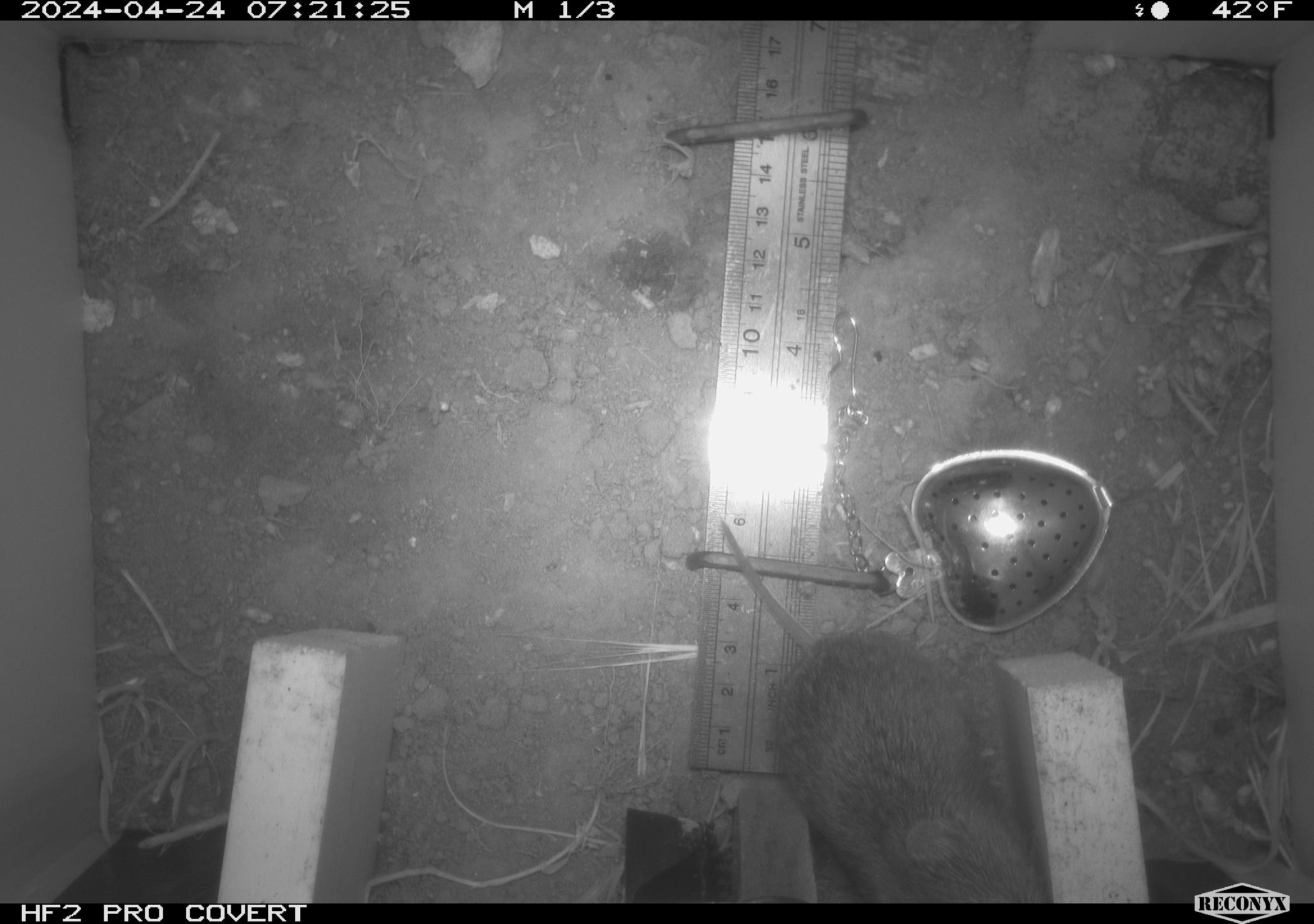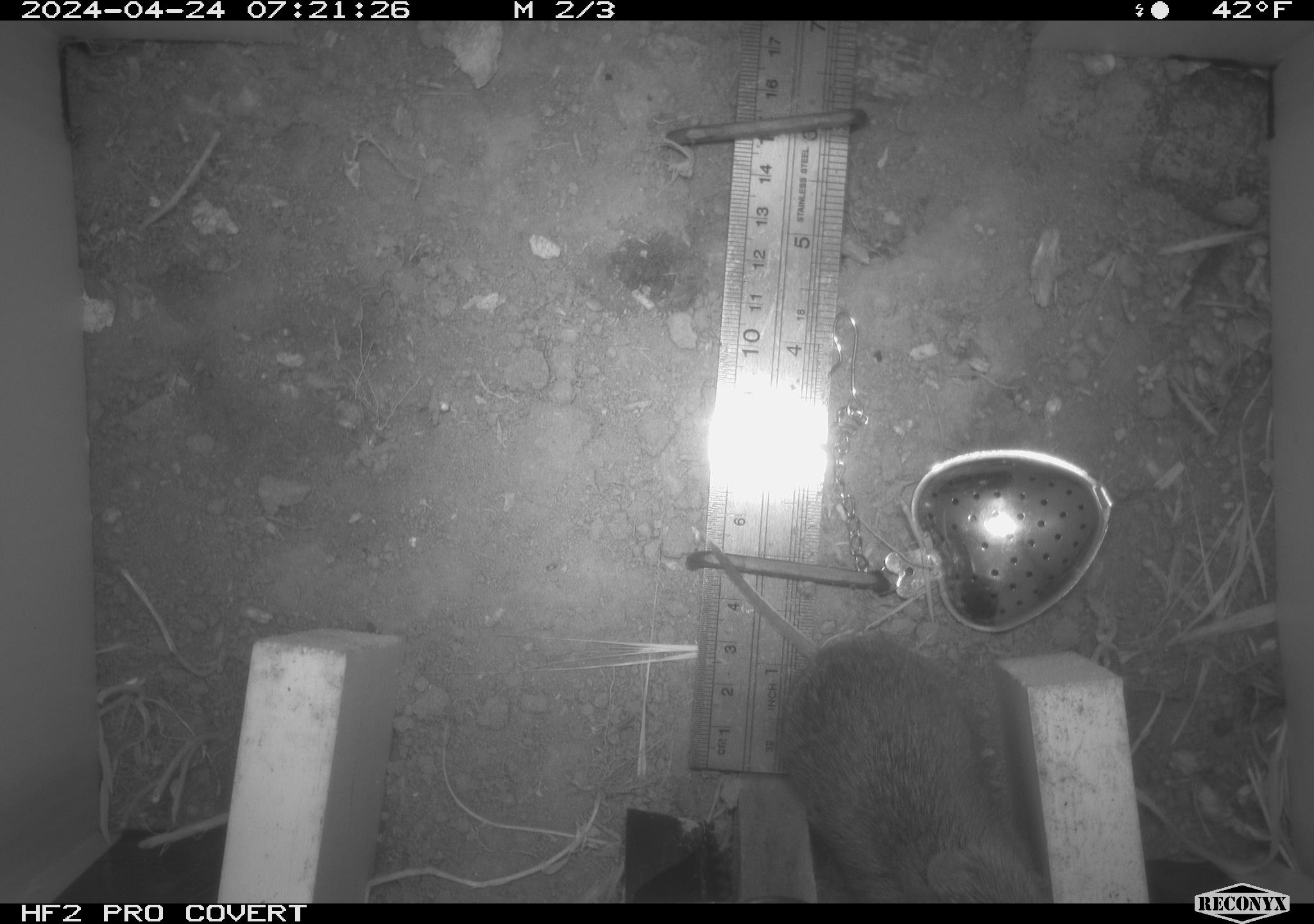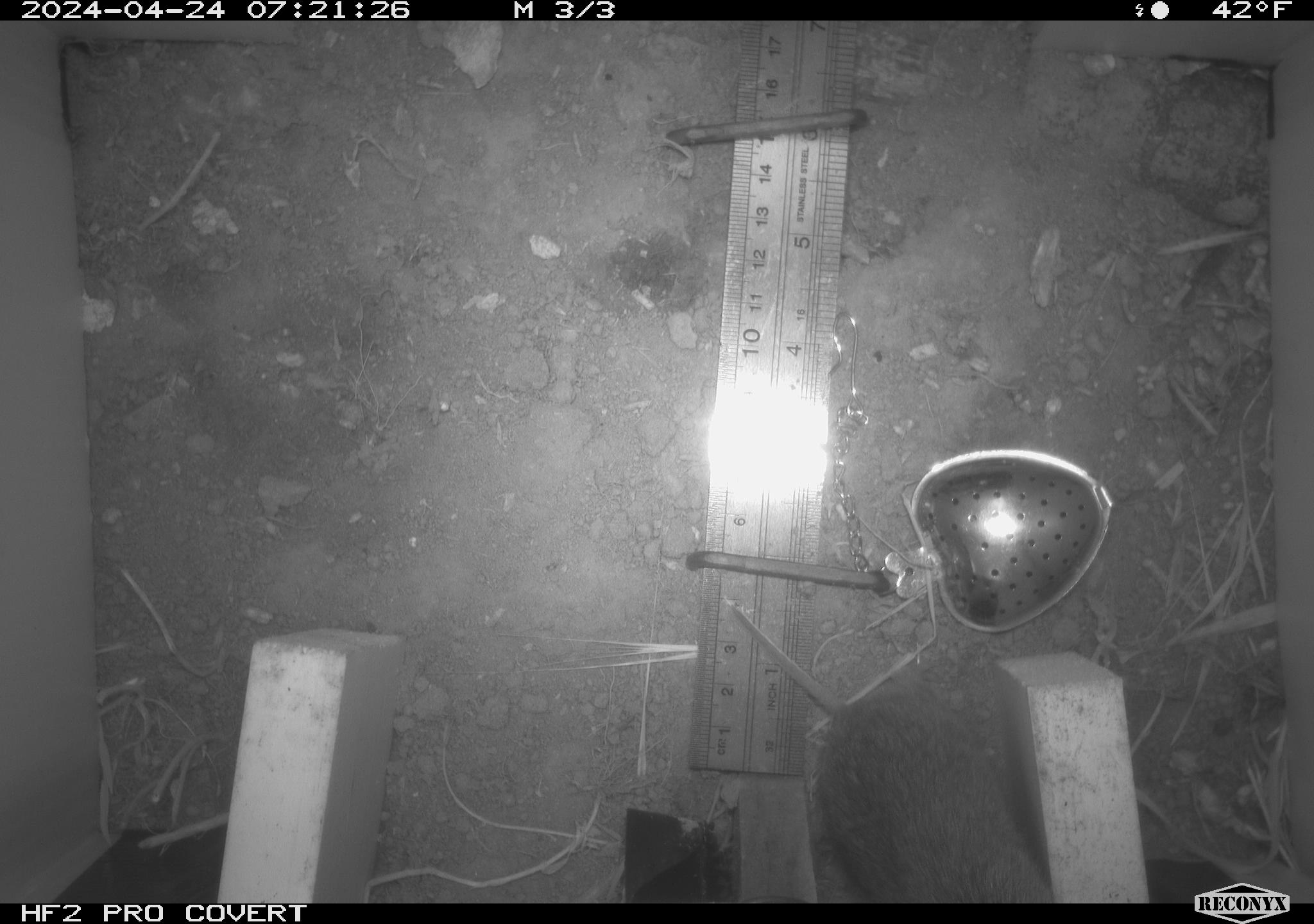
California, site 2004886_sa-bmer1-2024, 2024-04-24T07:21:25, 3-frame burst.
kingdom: Animalia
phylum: Chordata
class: Mammalia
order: Rodentia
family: Cricetidae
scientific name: Arvicolinae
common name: voles, lemmings, and muskrats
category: arvicolinae subfamily